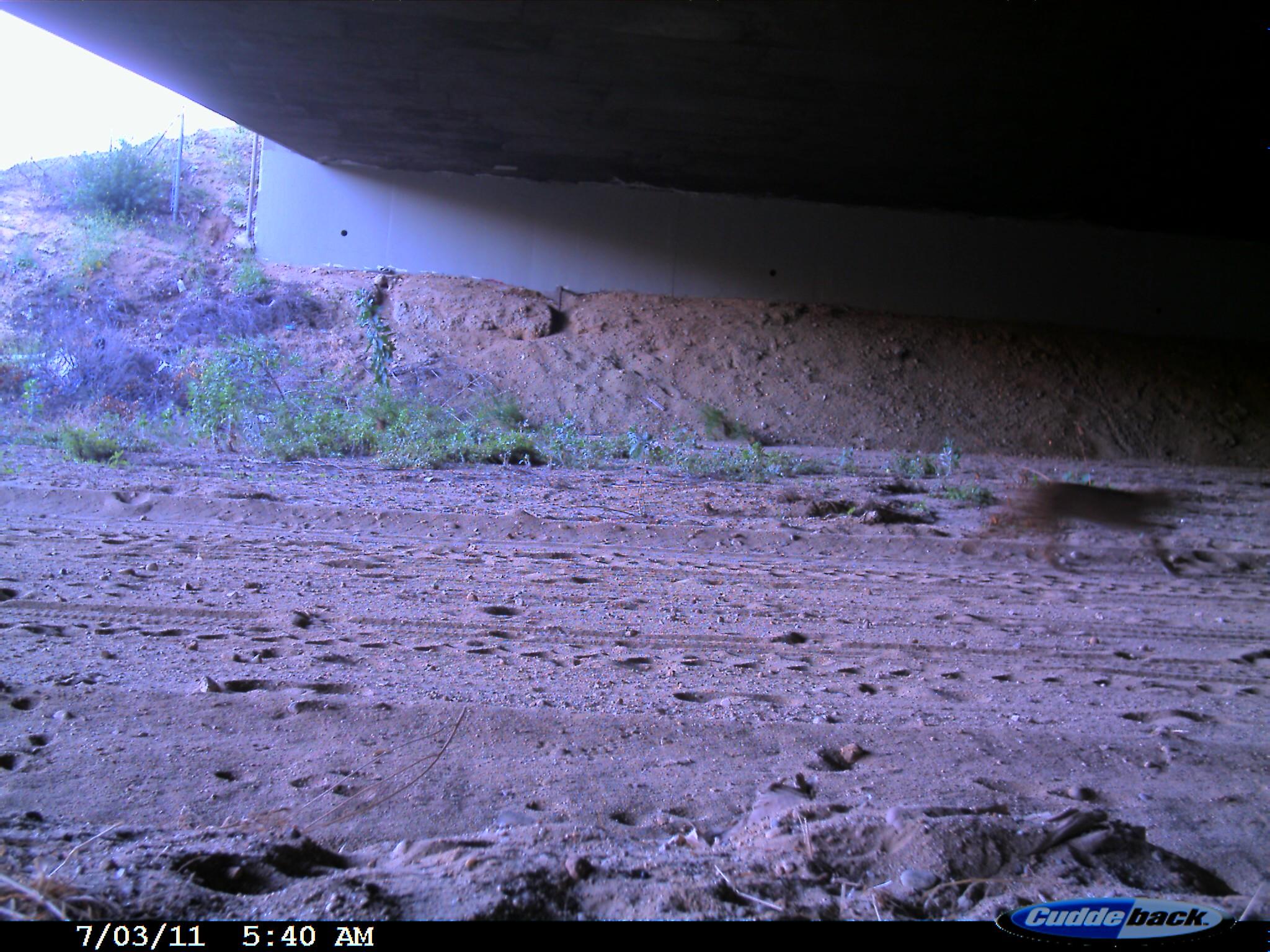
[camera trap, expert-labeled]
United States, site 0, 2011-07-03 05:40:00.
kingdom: Animalia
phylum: Chordata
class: Mammalia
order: Carnivora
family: Felidae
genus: Lynx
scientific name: Lynx rufus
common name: bobcat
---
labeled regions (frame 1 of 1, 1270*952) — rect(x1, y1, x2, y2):
bobcat: rect(960, 470, 1216, 605)